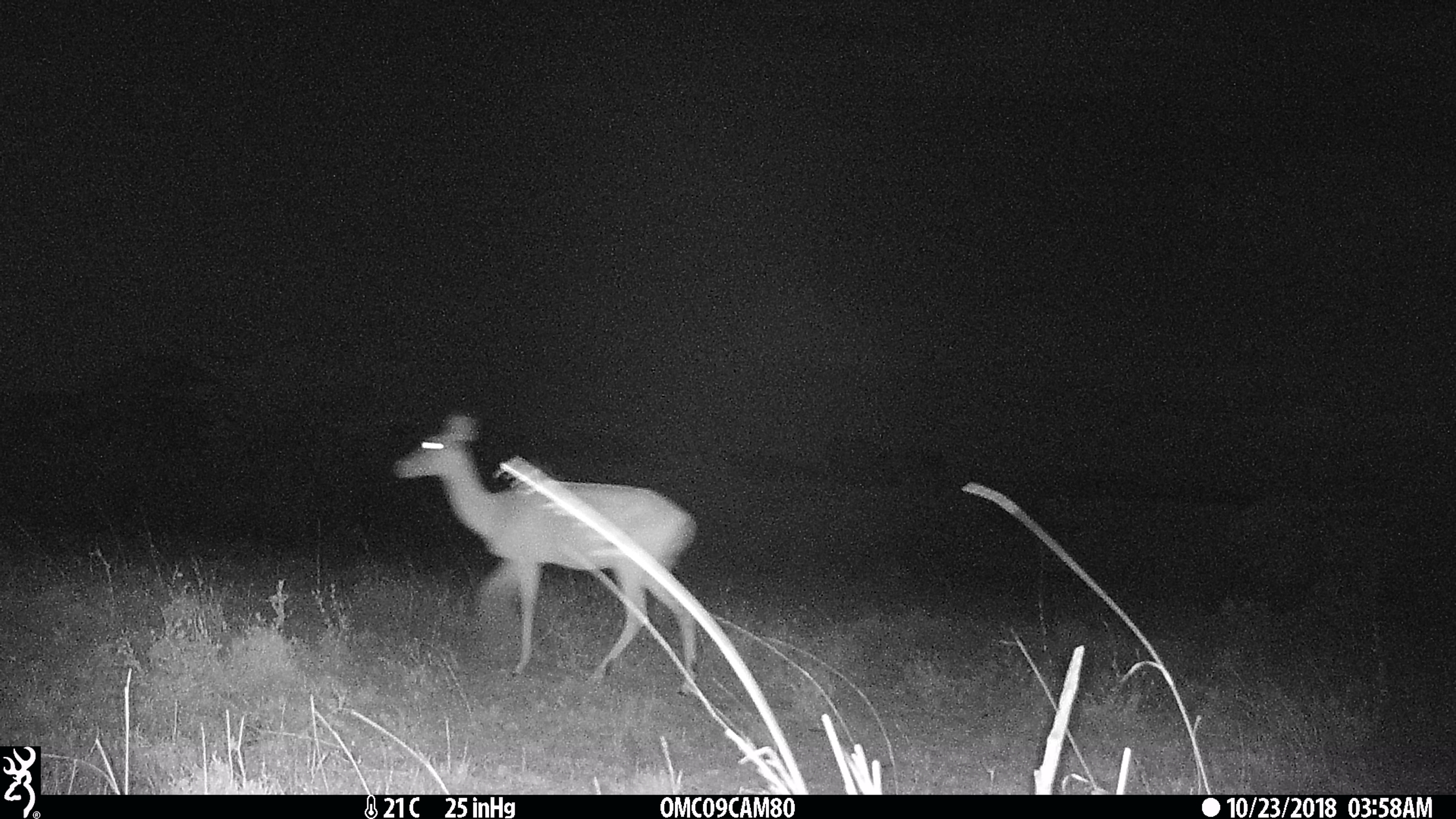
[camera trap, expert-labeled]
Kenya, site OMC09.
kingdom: Animalia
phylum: Chordata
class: Mammalia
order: Artiodactyla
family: Bovidae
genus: Aepyceros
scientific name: Aepyceros melampus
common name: impala